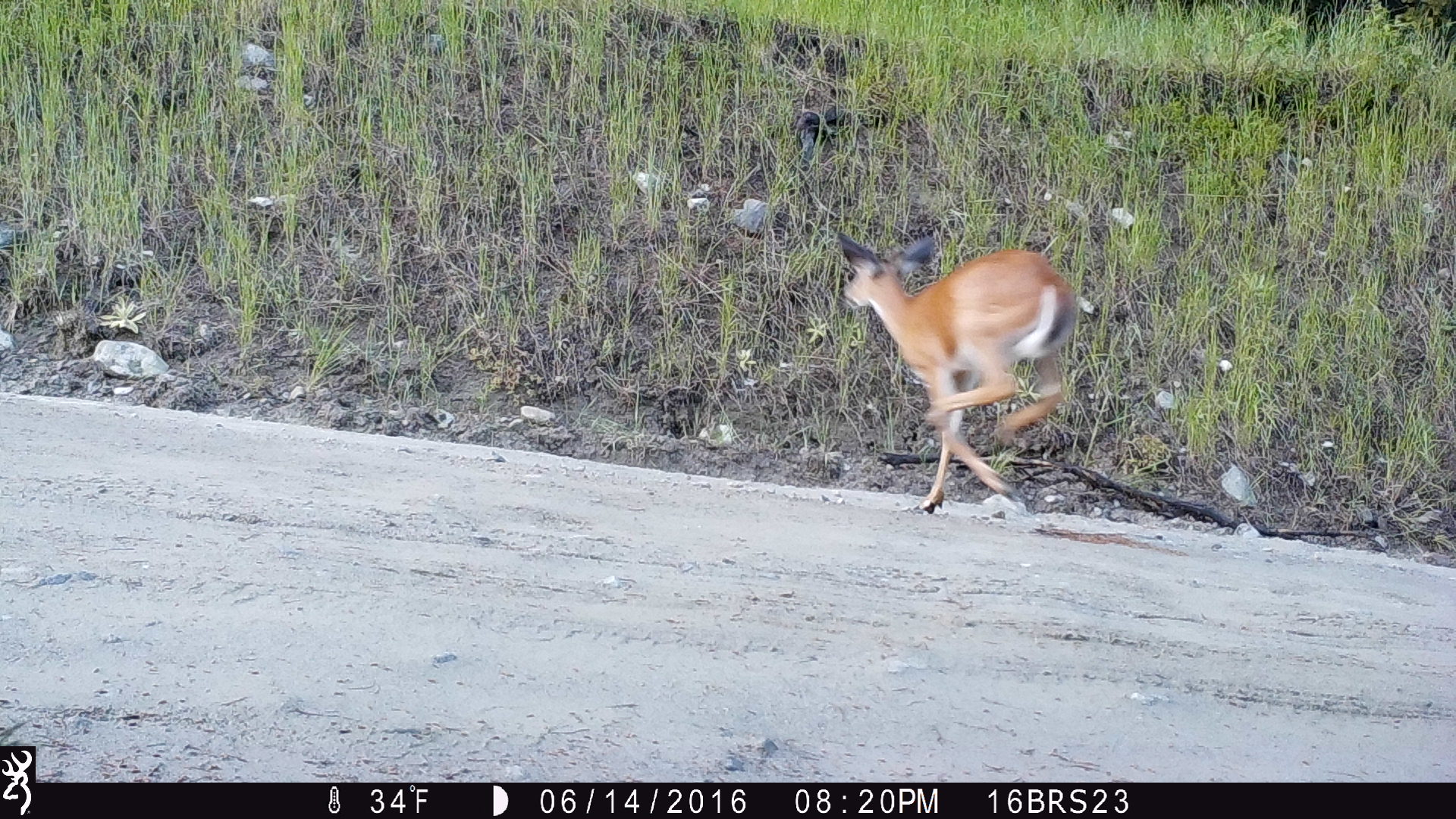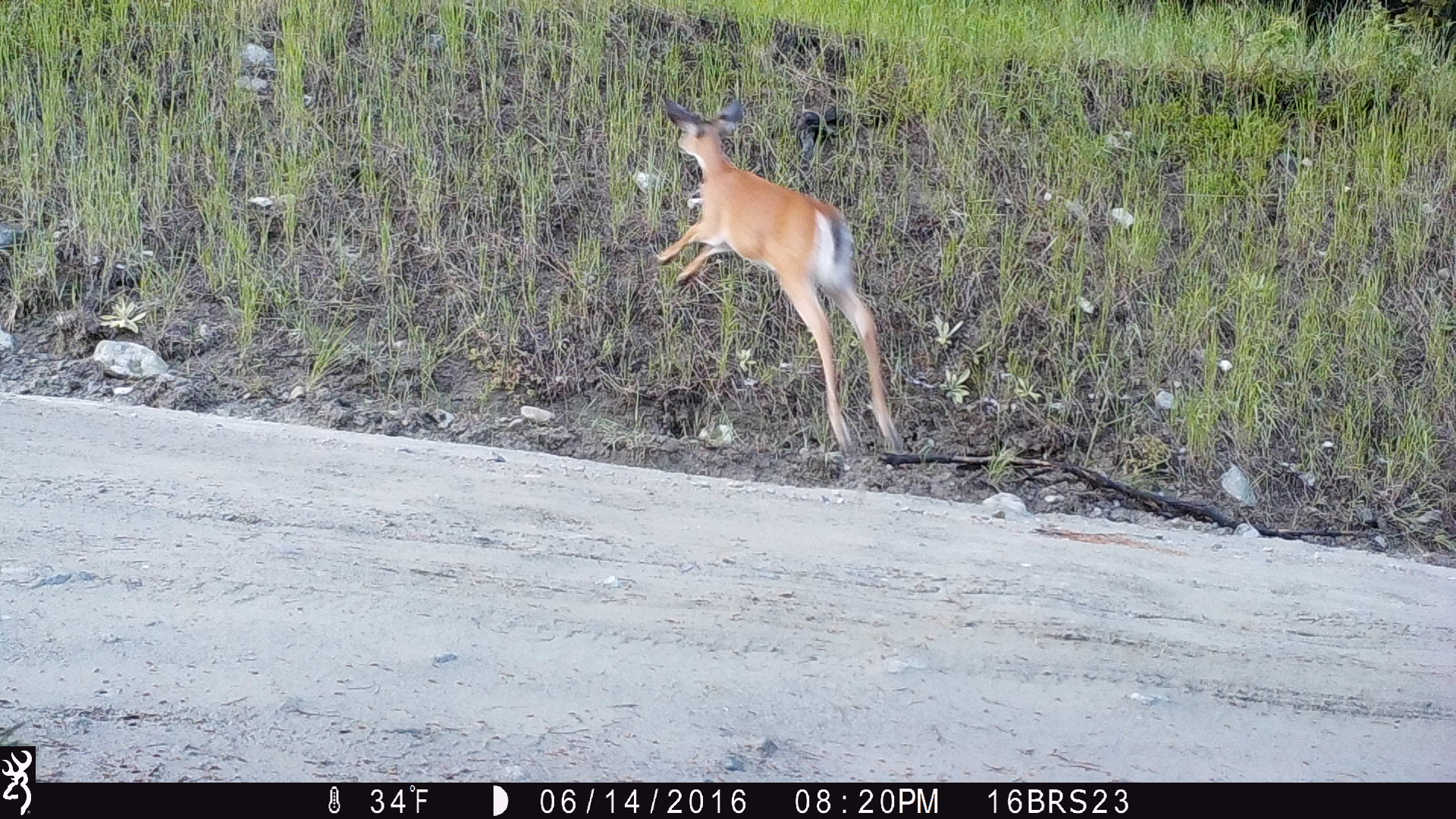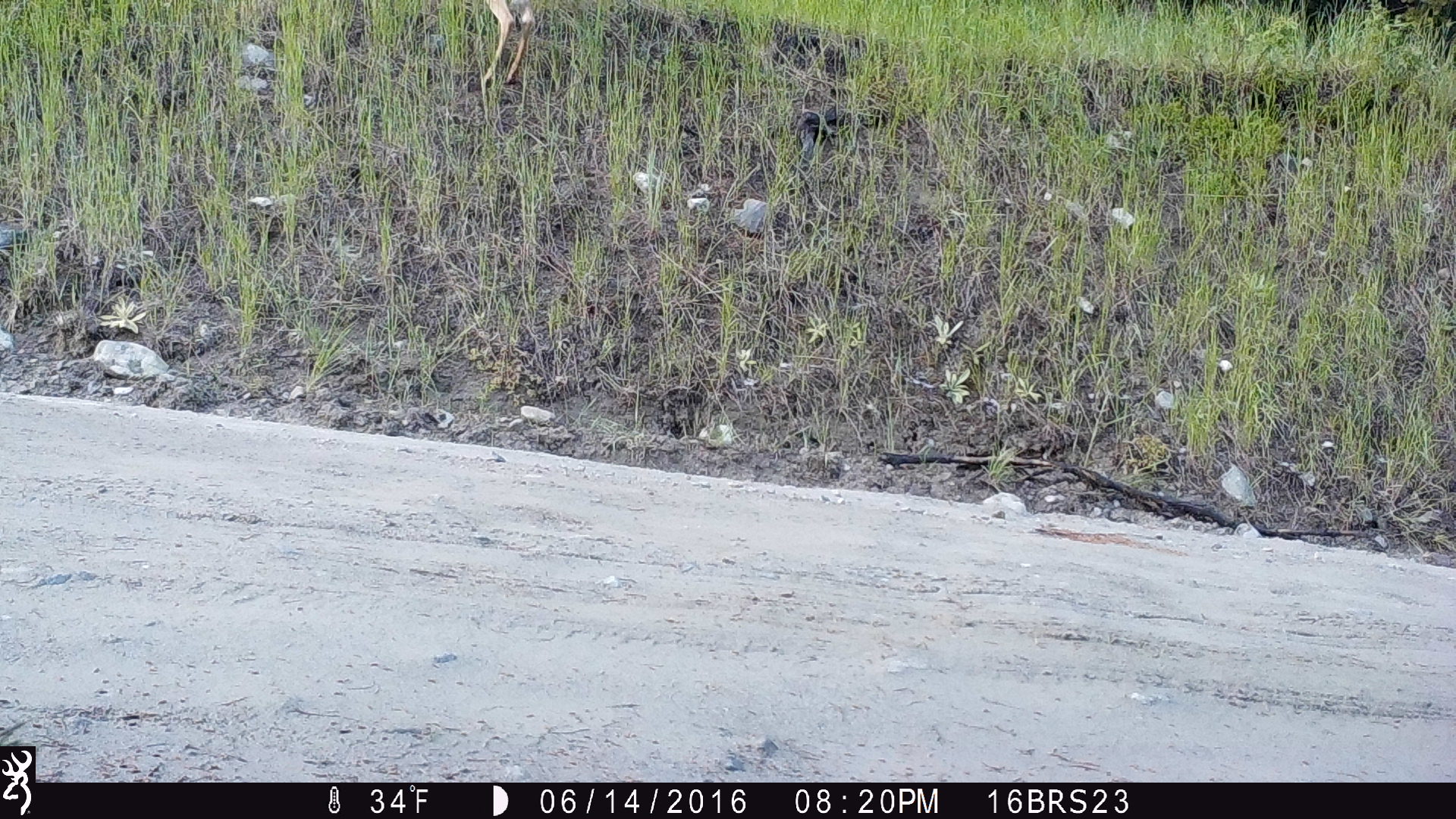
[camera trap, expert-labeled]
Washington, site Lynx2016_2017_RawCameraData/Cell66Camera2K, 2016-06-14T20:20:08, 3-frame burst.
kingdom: Animalia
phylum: Chordata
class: Mammalia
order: Artiodactyla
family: Cervidae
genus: Odocoileus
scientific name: Odocoileus virginianus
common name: white-tailed deer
Odocoileus virginianus (white-tailed deer). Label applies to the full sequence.